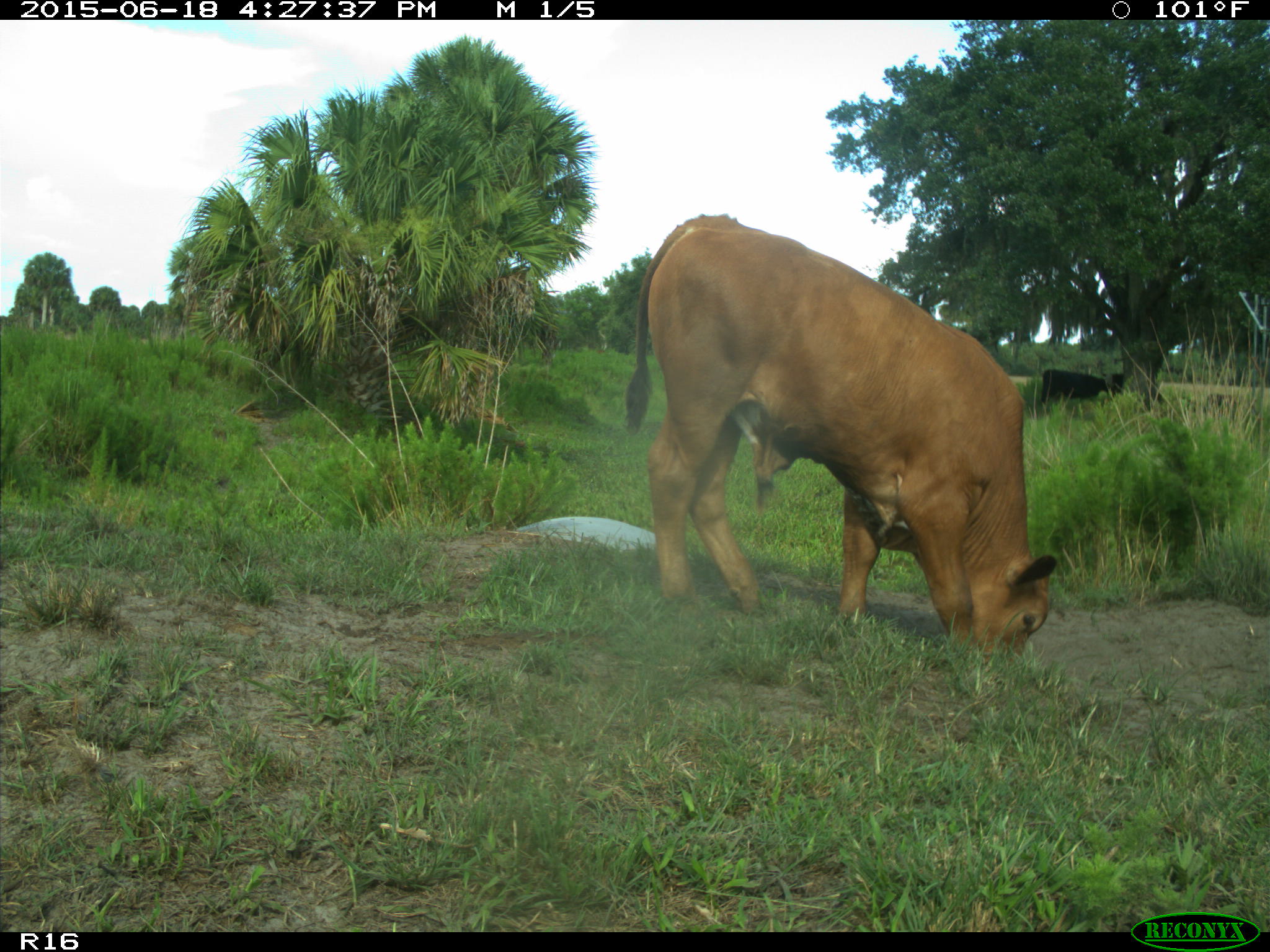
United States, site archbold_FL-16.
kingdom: Animalia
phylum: Chordata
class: Mammalia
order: Artiodactyla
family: Bovidae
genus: Bos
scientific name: Bos taurus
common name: domestic cow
Bos taurus (domestic cow).